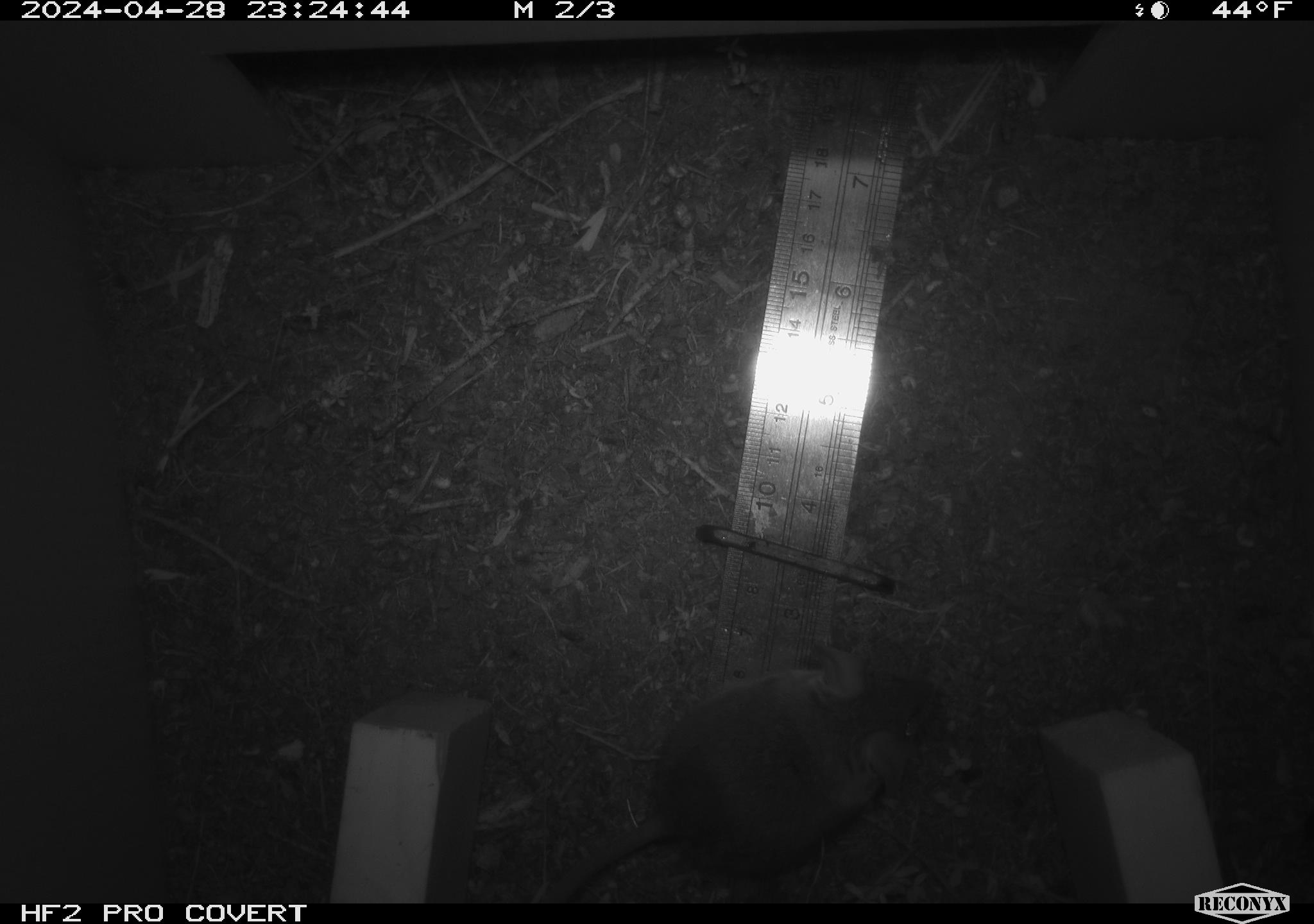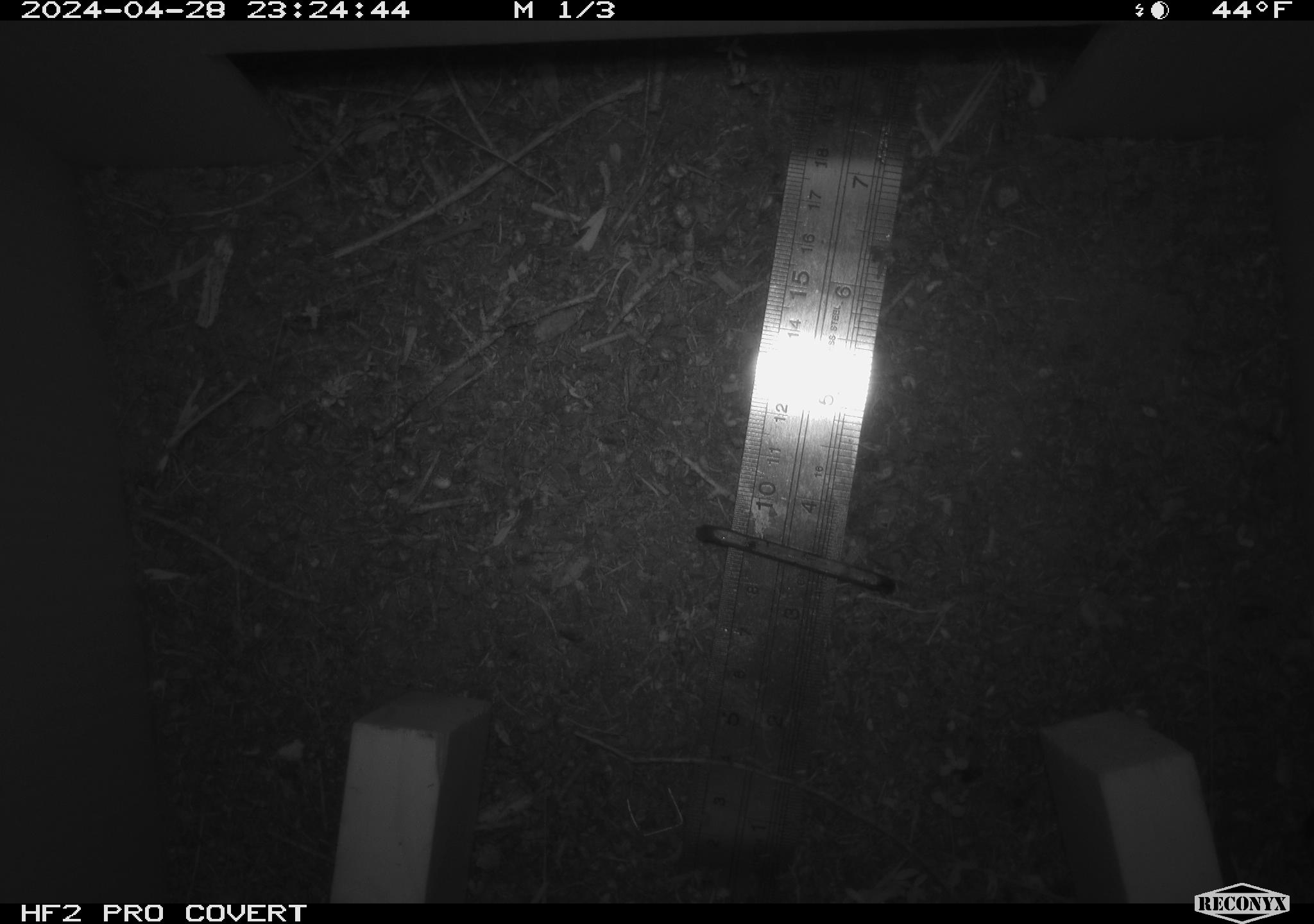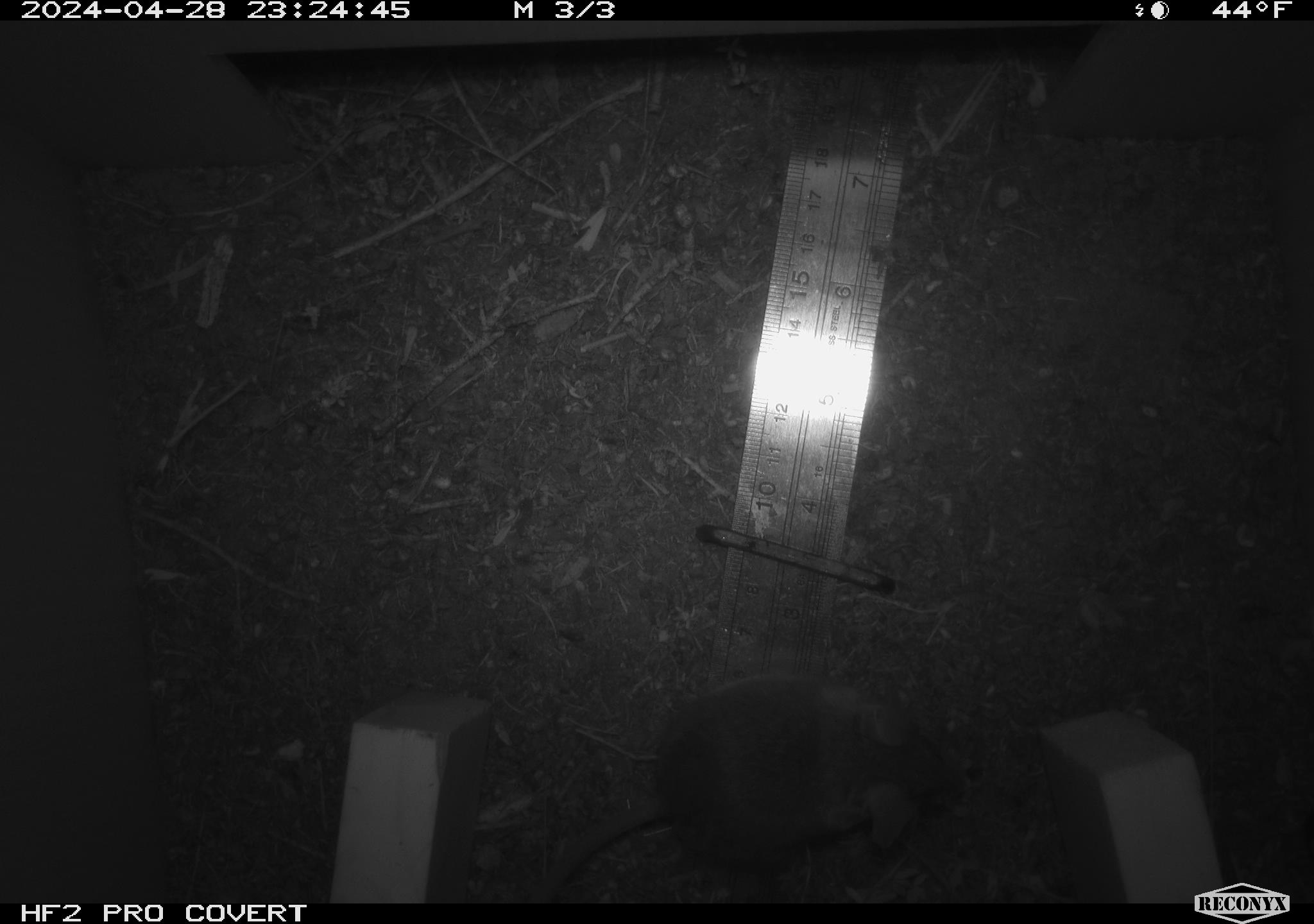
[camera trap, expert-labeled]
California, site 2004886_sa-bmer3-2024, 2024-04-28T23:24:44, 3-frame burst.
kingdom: Animalia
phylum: Chordata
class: Mammalia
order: Rodentia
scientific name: Rodentia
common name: mouse species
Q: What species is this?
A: Mouse species (Rodentia).